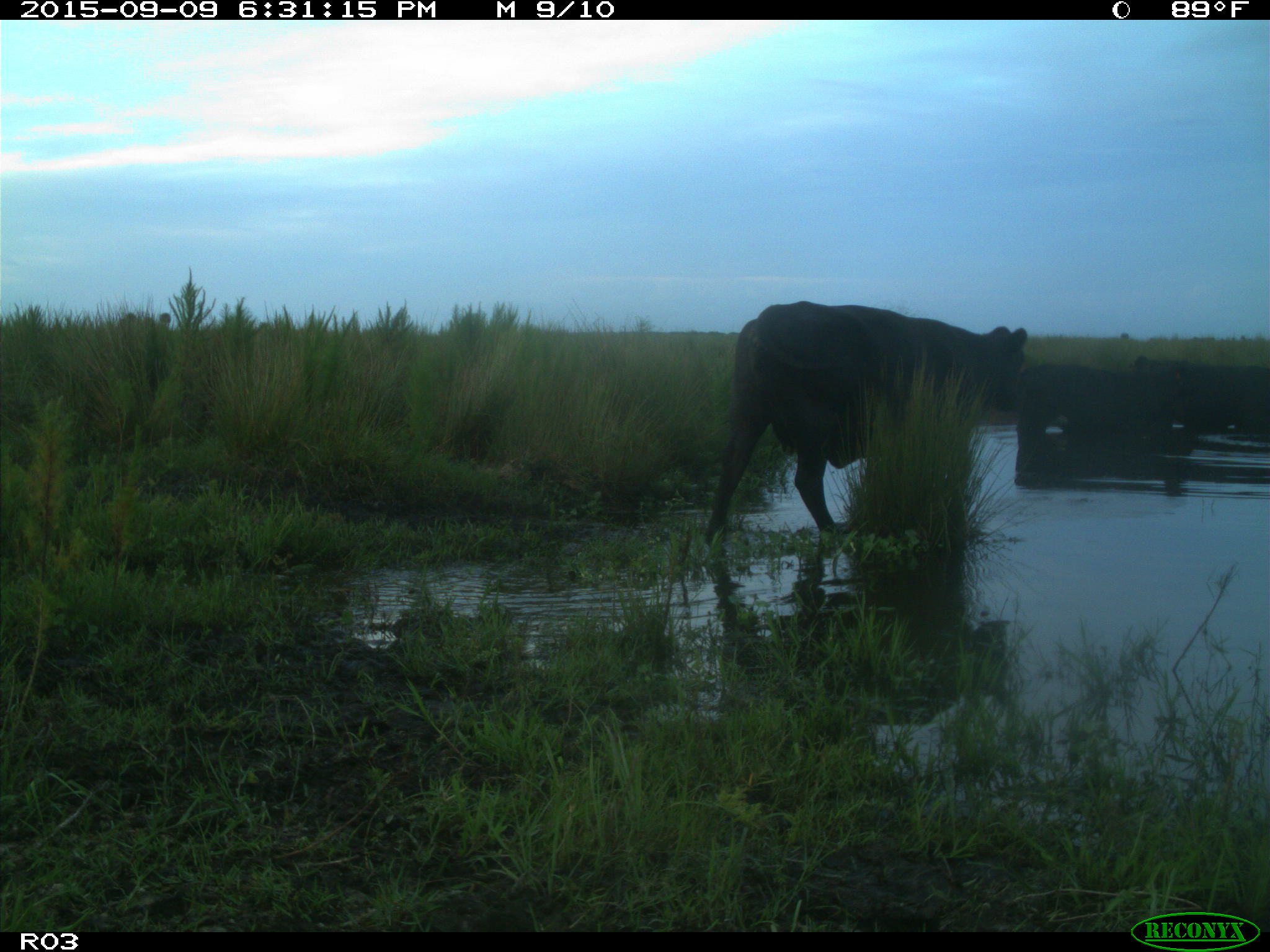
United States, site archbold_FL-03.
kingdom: Animalia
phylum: Chordata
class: Mammalia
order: Artiodactyla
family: Bovidae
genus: Bos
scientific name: Bos taurus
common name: domestic cow